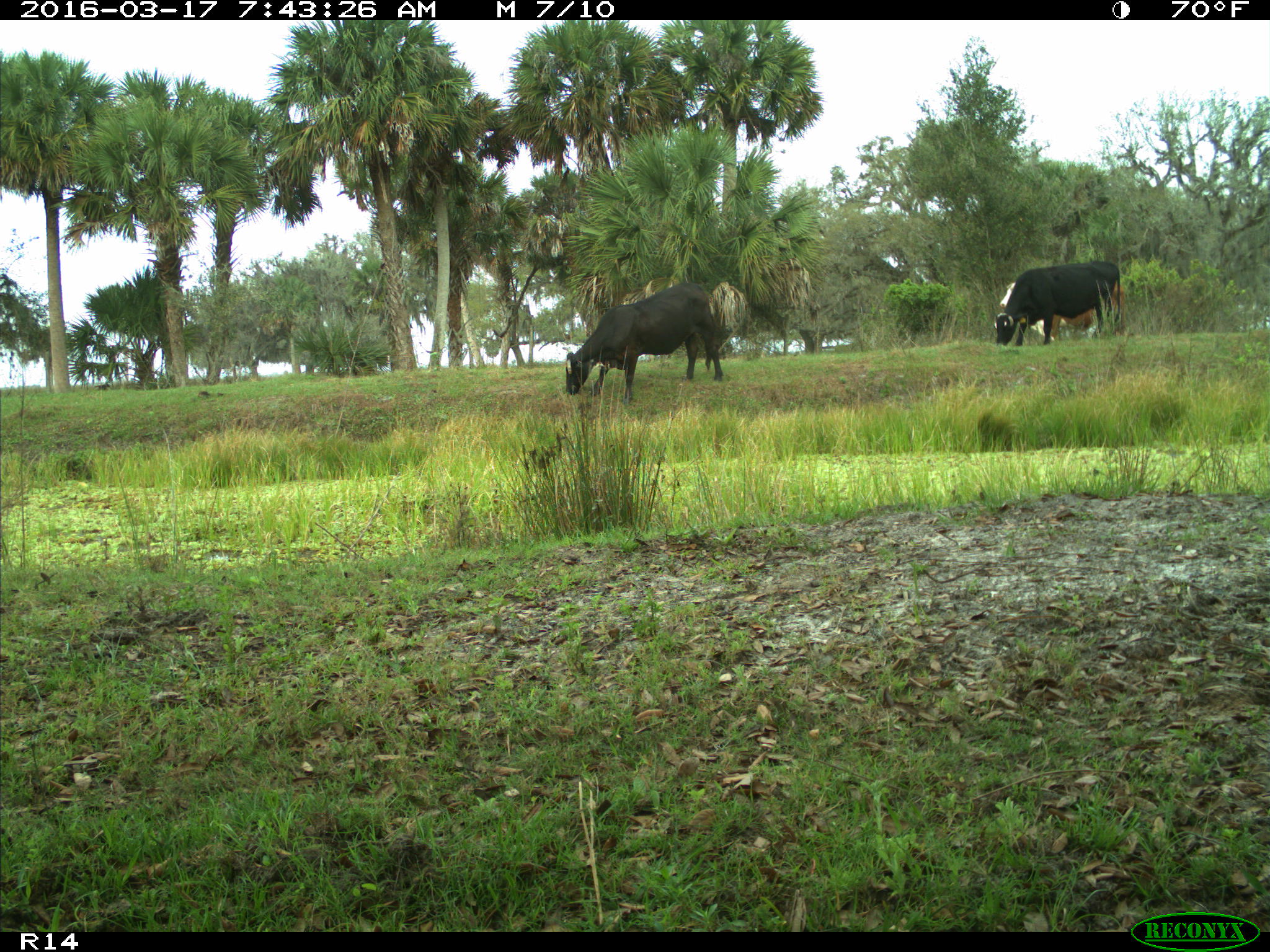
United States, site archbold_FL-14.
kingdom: Animalia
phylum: Chordata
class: Mammalia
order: Artiodactyla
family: Bovidae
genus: Bos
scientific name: Bos taurus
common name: domestic cow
Bos taurus (domestic cow).